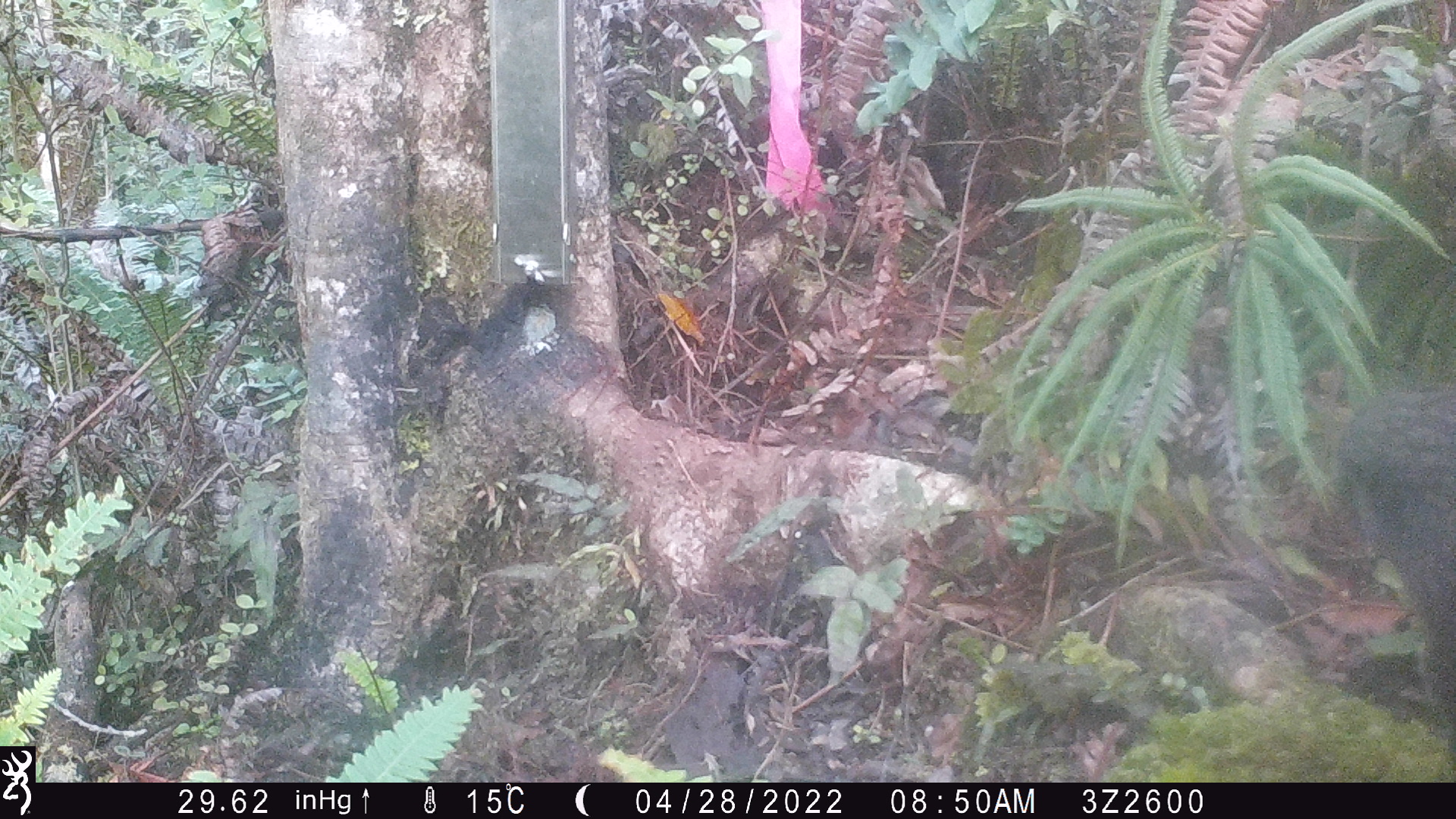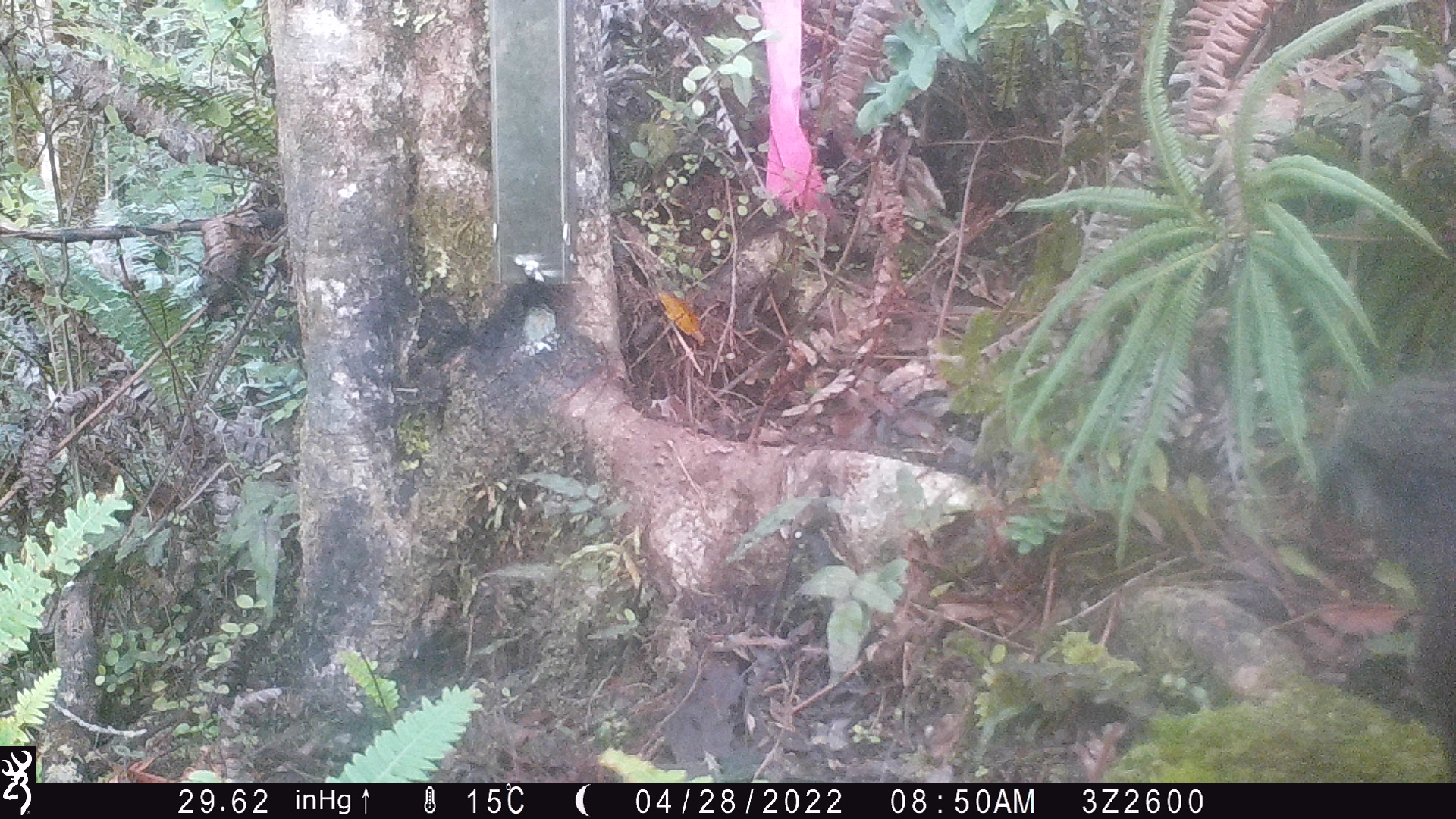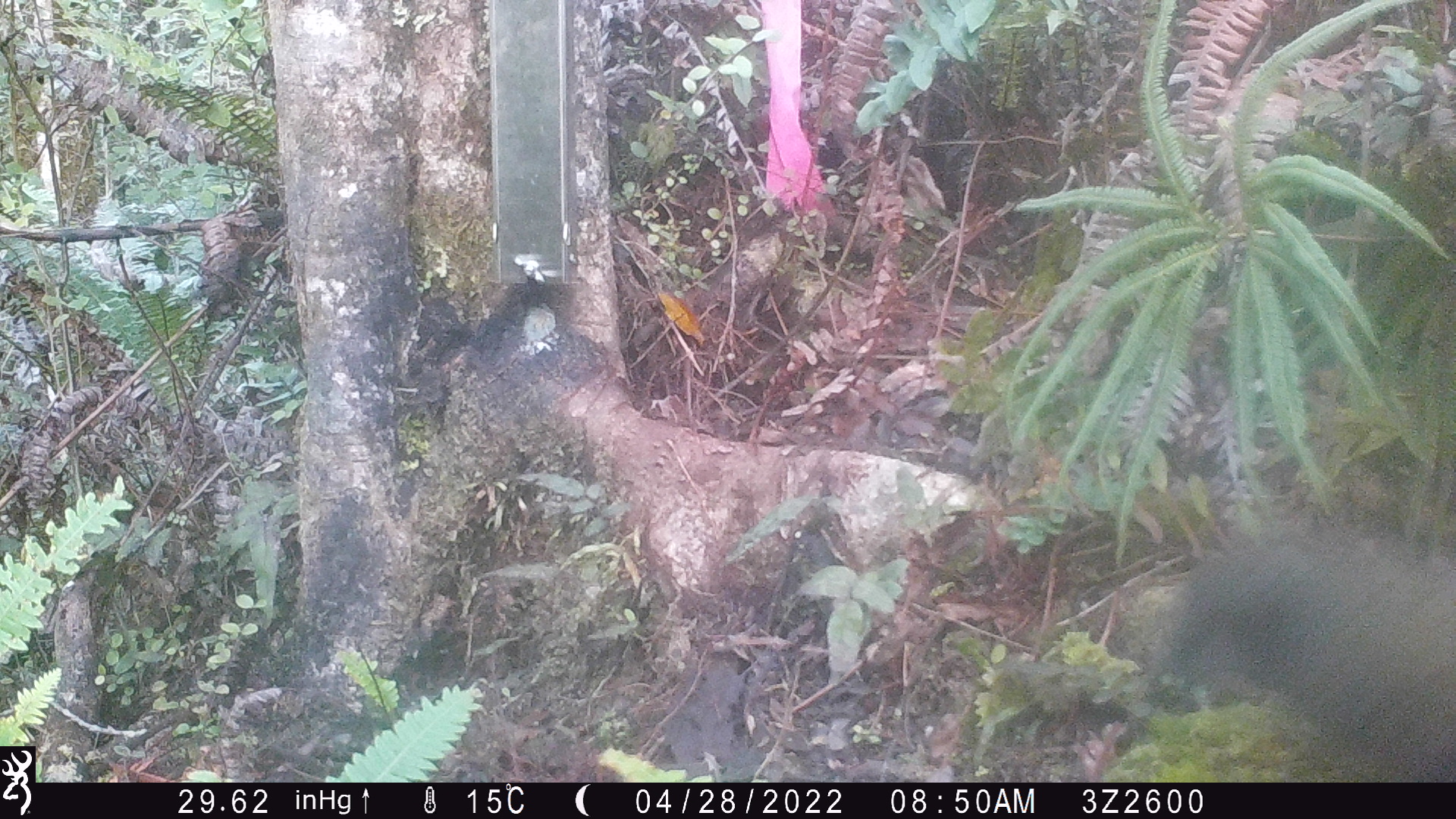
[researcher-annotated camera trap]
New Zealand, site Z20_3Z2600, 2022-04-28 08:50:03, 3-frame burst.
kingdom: Animalia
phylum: Chordata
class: Aves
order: Psittaciformes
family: Strigopidae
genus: Nestor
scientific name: Nestor notabilis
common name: kea